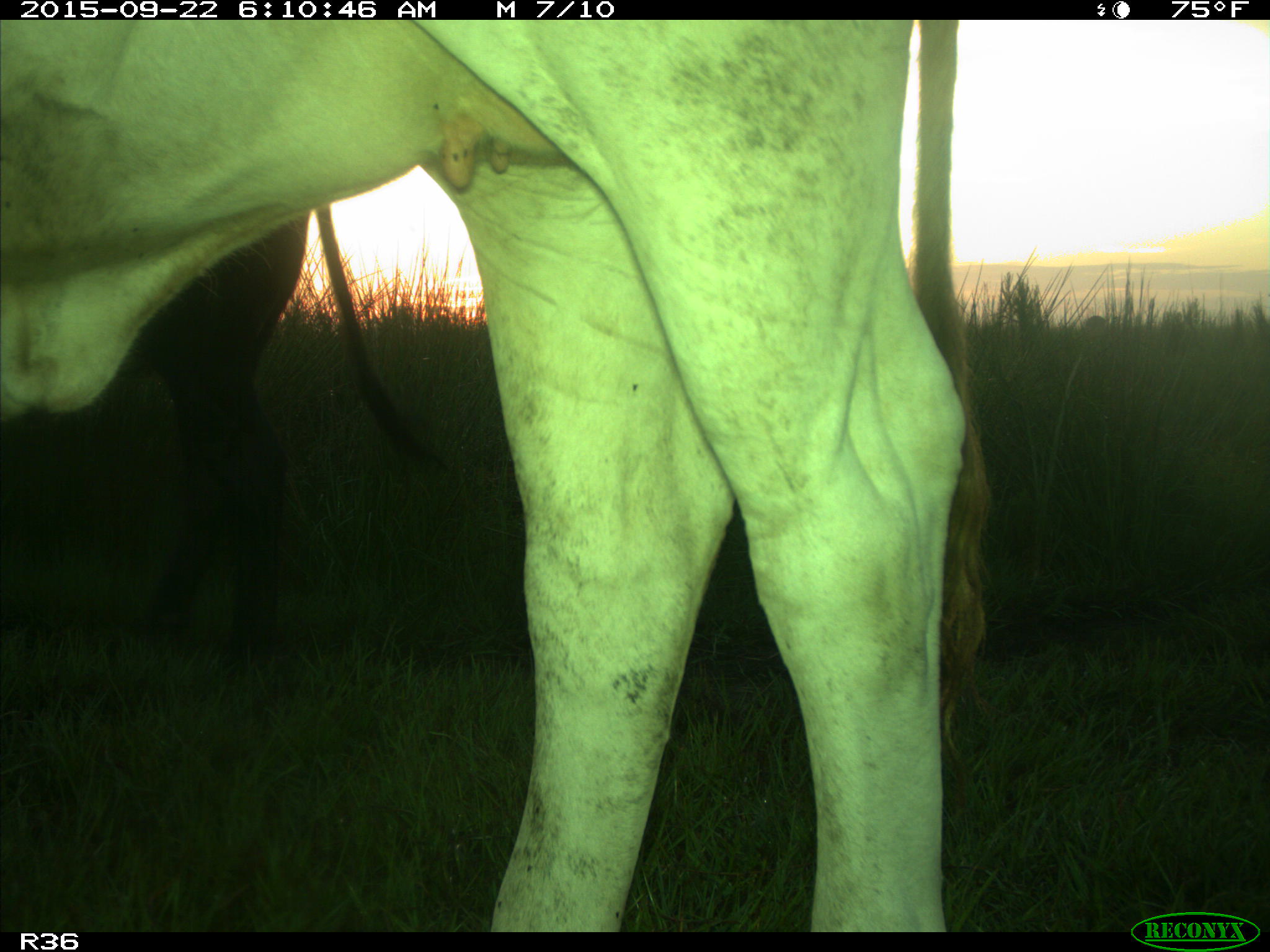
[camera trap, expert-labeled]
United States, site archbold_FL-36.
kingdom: Animalia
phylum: Chordata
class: Mammalia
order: Artiodactyla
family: Bovidae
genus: Bos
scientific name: Bos taurus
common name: domestic cow